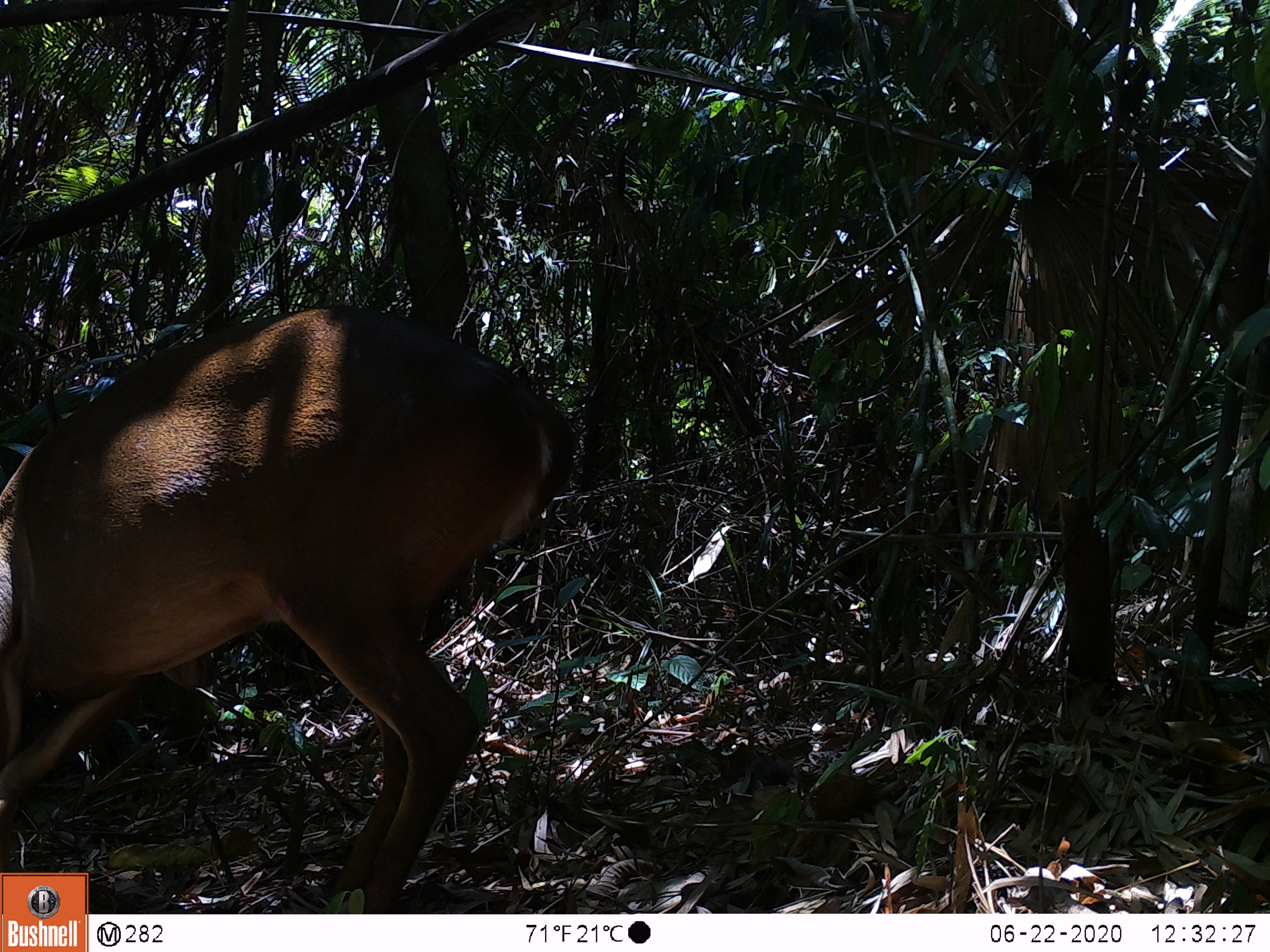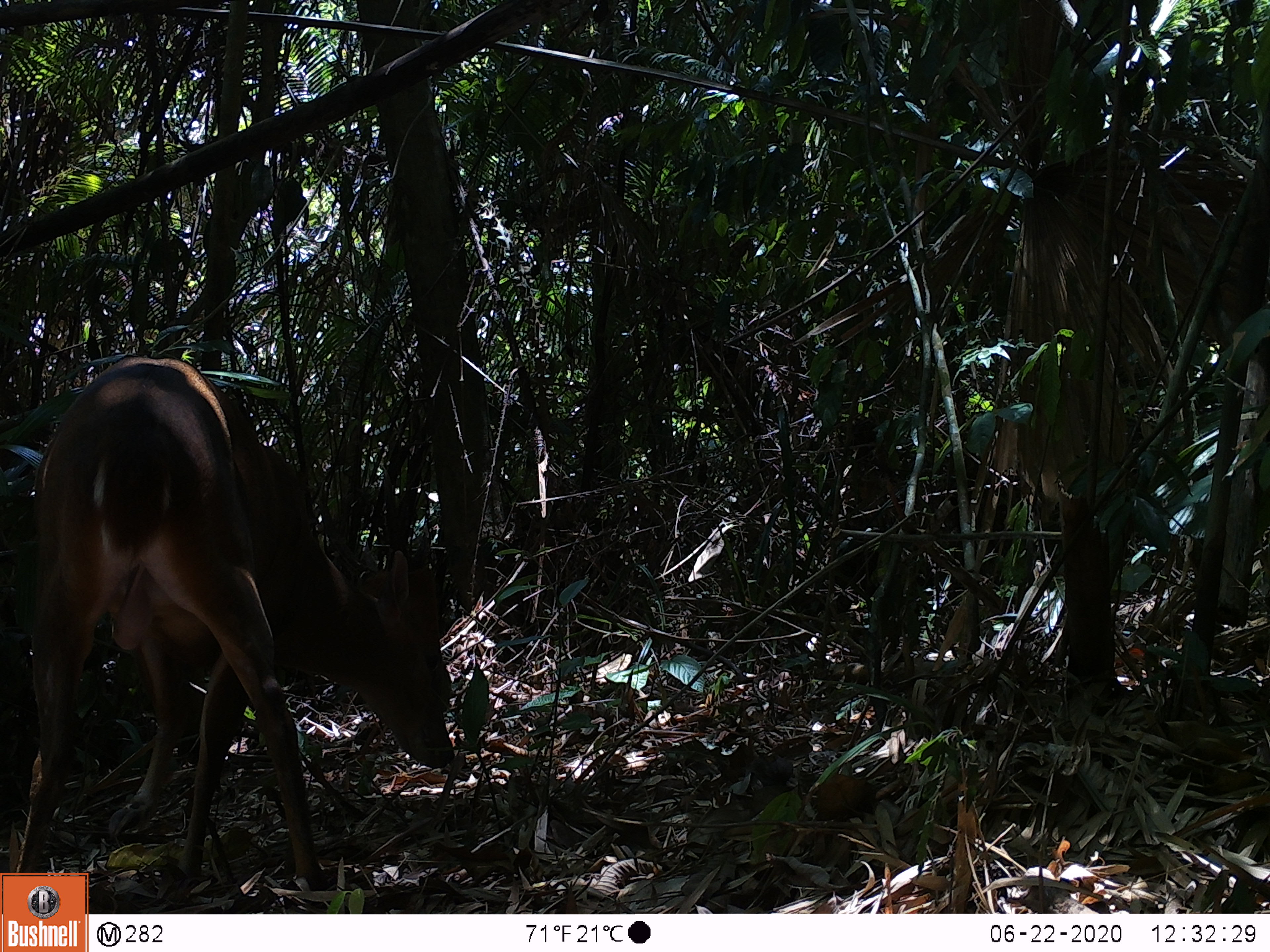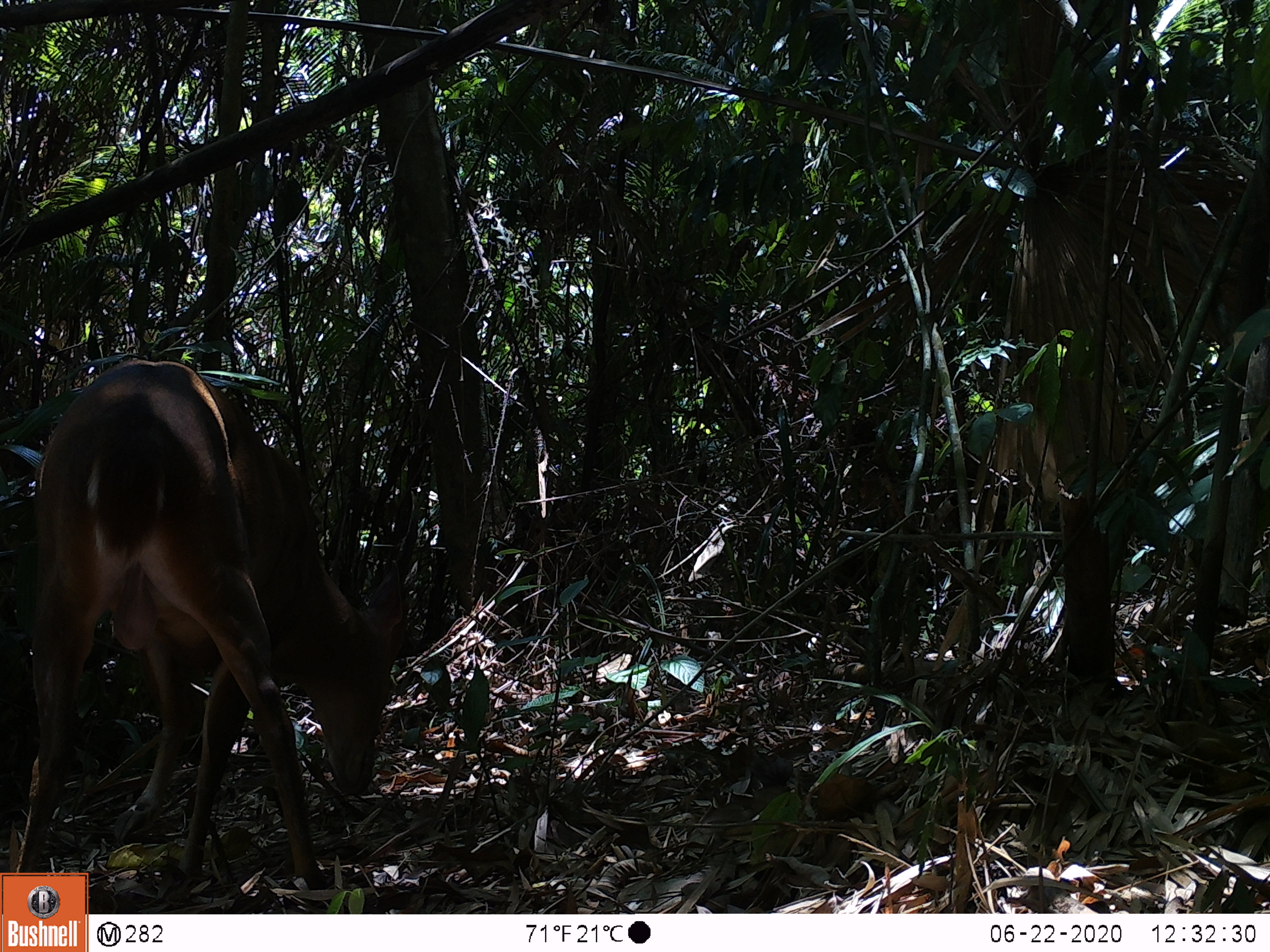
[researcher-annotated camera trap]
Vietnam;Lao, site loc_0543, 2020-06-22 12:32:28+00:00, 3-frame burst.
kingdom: Animalia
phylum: Chordata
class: Mammalia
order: Artiodactyla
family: Cervidae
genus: Muntiacus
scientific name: Muntiacus vuquangensis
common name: large-antlered muntjac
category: large antlered muntjac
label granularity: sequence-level